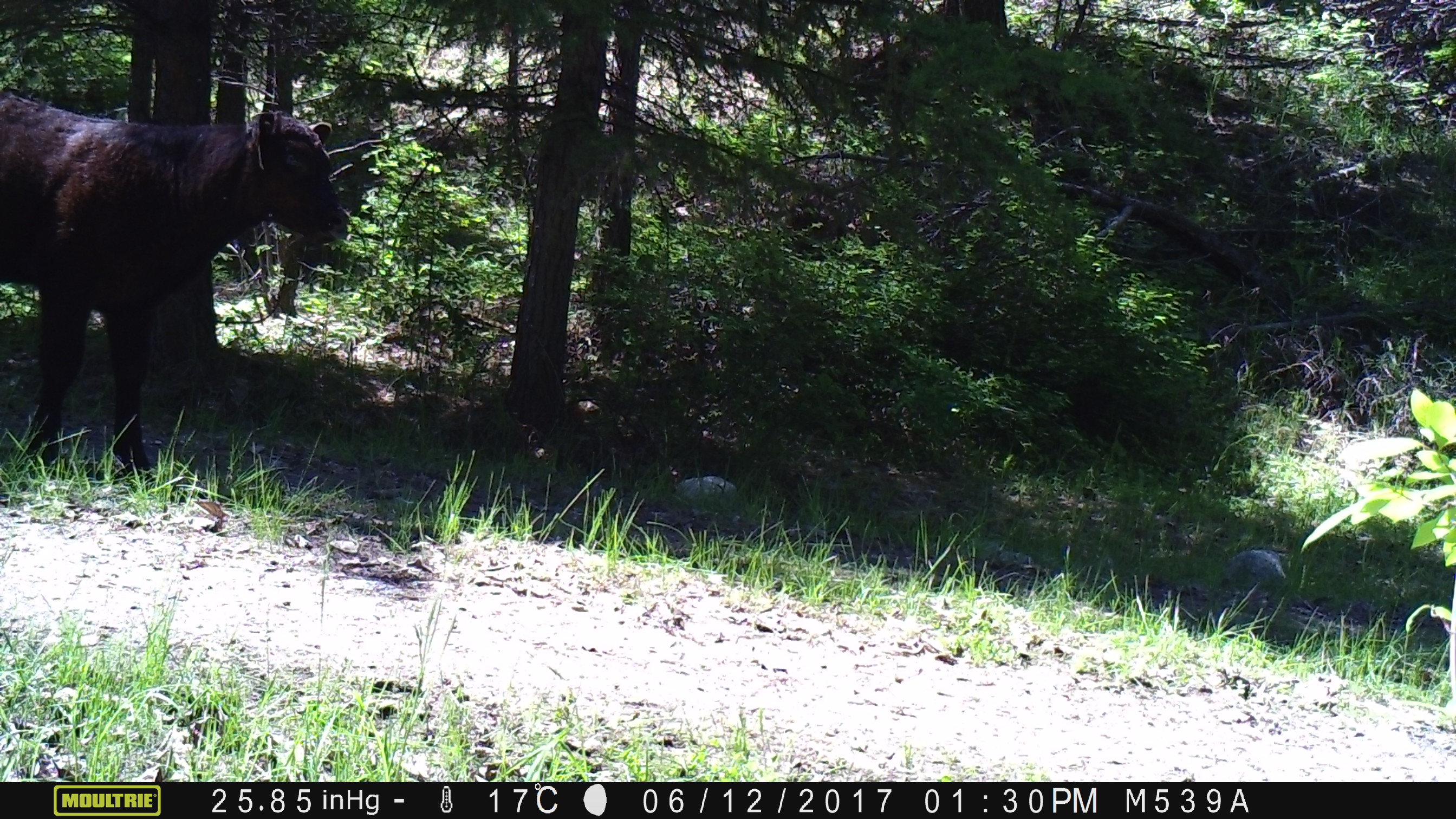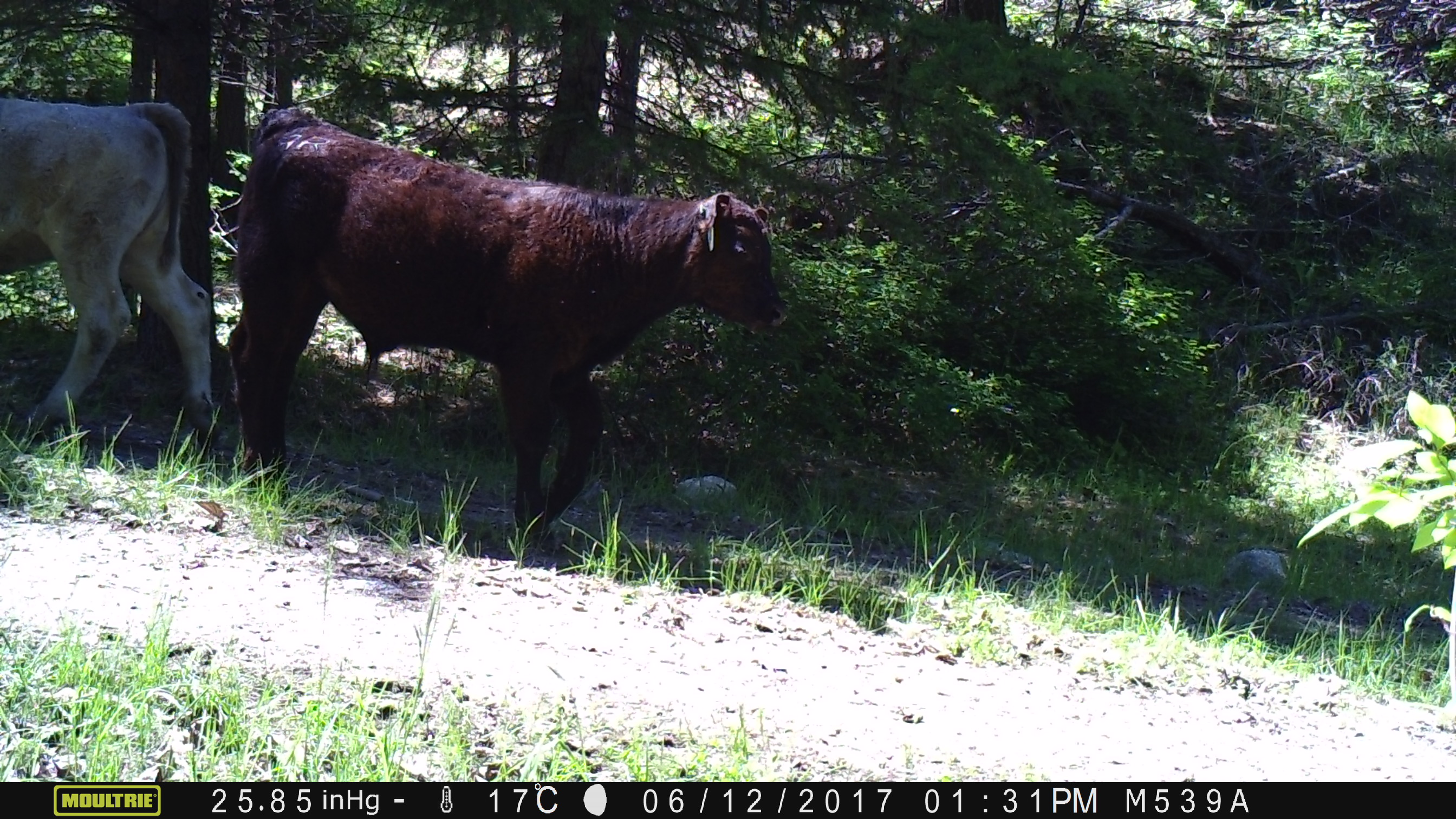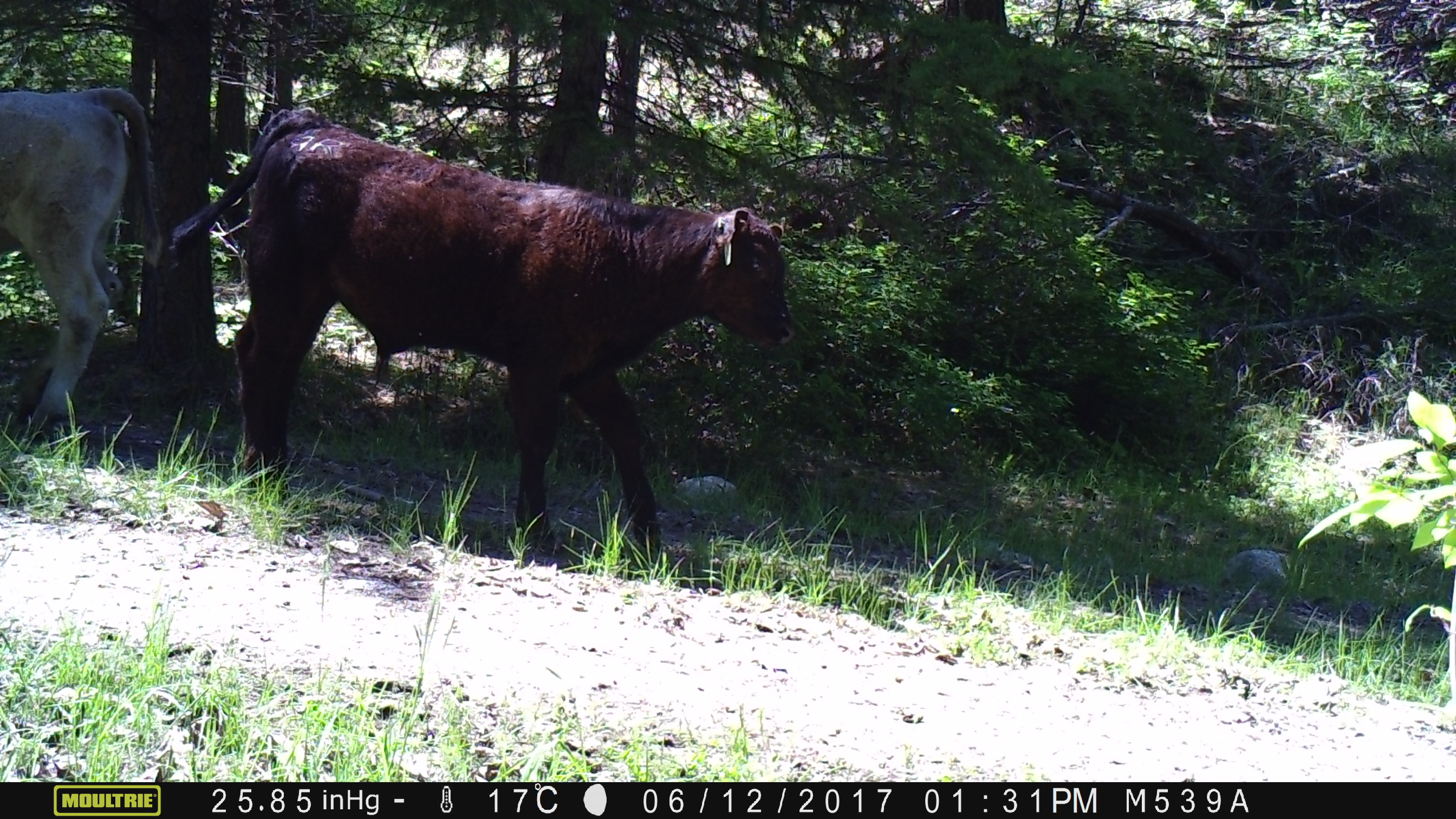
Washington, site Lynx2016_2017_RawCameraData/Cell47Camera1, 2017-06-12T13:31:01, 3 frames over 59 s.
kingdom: Animalia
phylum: Chordata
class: Mammalia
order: Artiodactyla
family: Bovidae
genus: Bos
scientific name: Bos taurus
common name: domestic cattle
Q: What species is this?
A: Domestic cattle (Bos taurus).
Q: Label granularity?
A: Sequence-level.